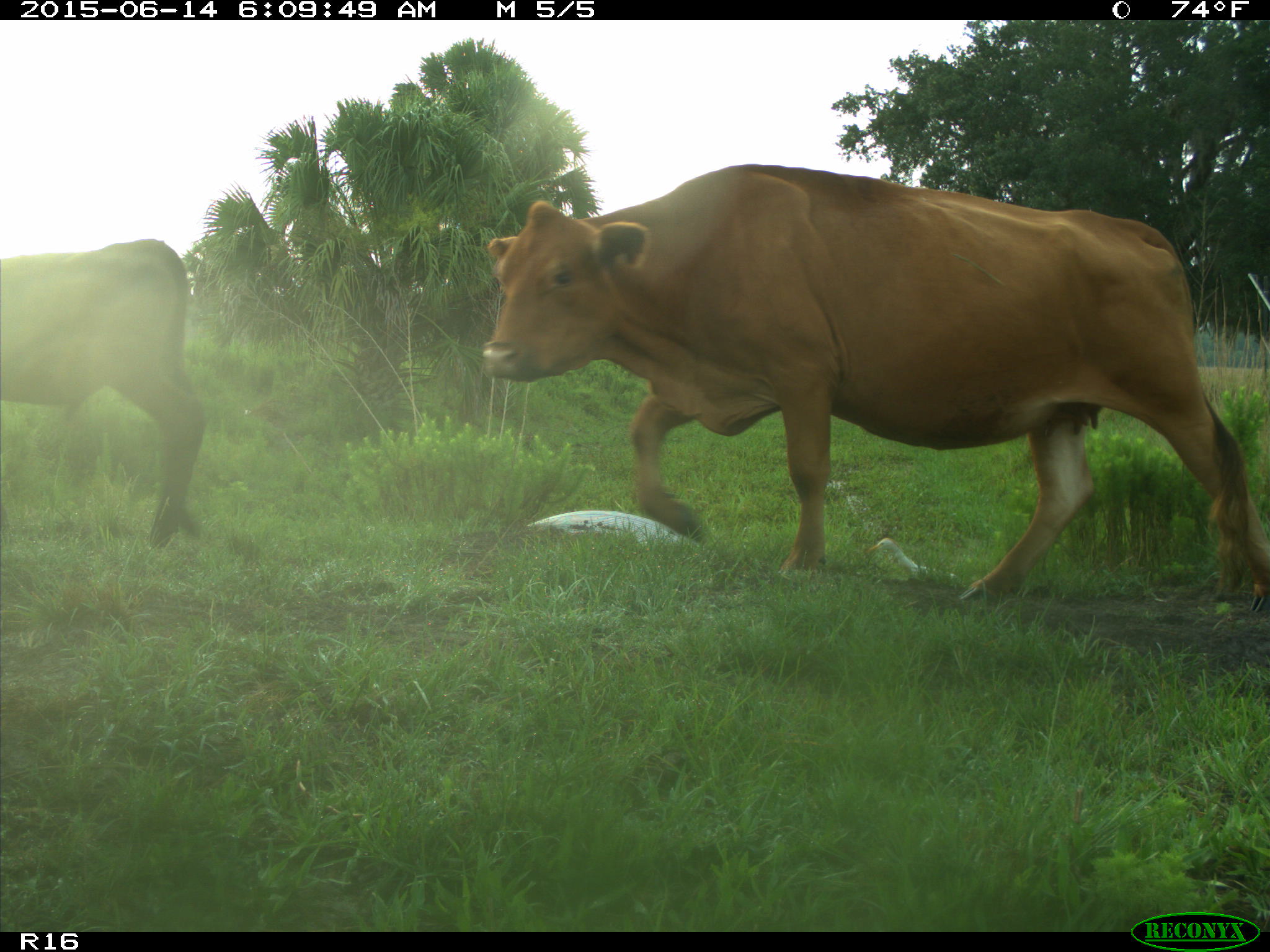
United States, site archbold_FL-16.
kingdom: Animalia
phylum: Chordata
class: Mammalia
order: Artiodactyla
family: Bovidae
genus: Bos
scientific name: Bos taurus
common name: domestic cow